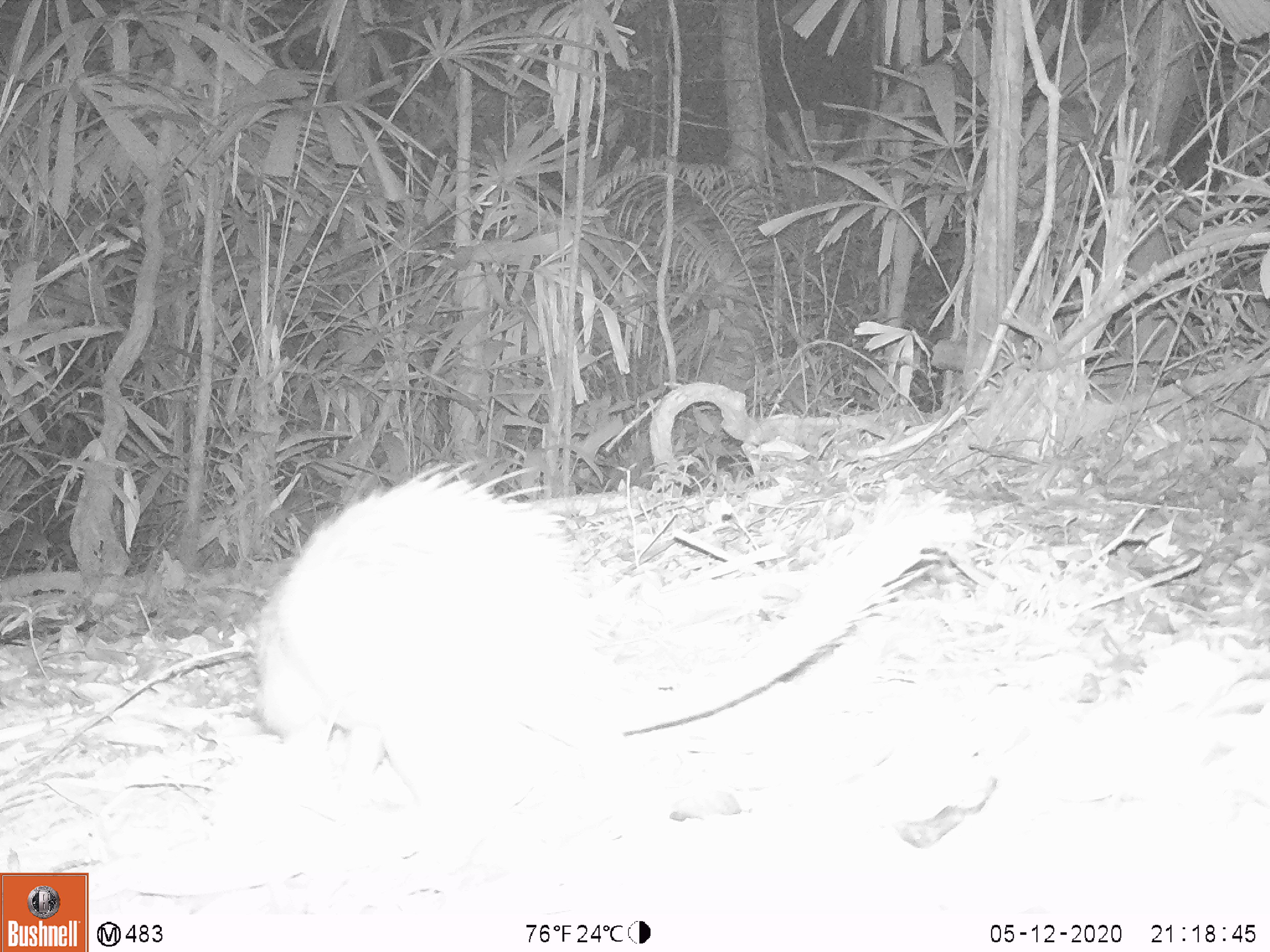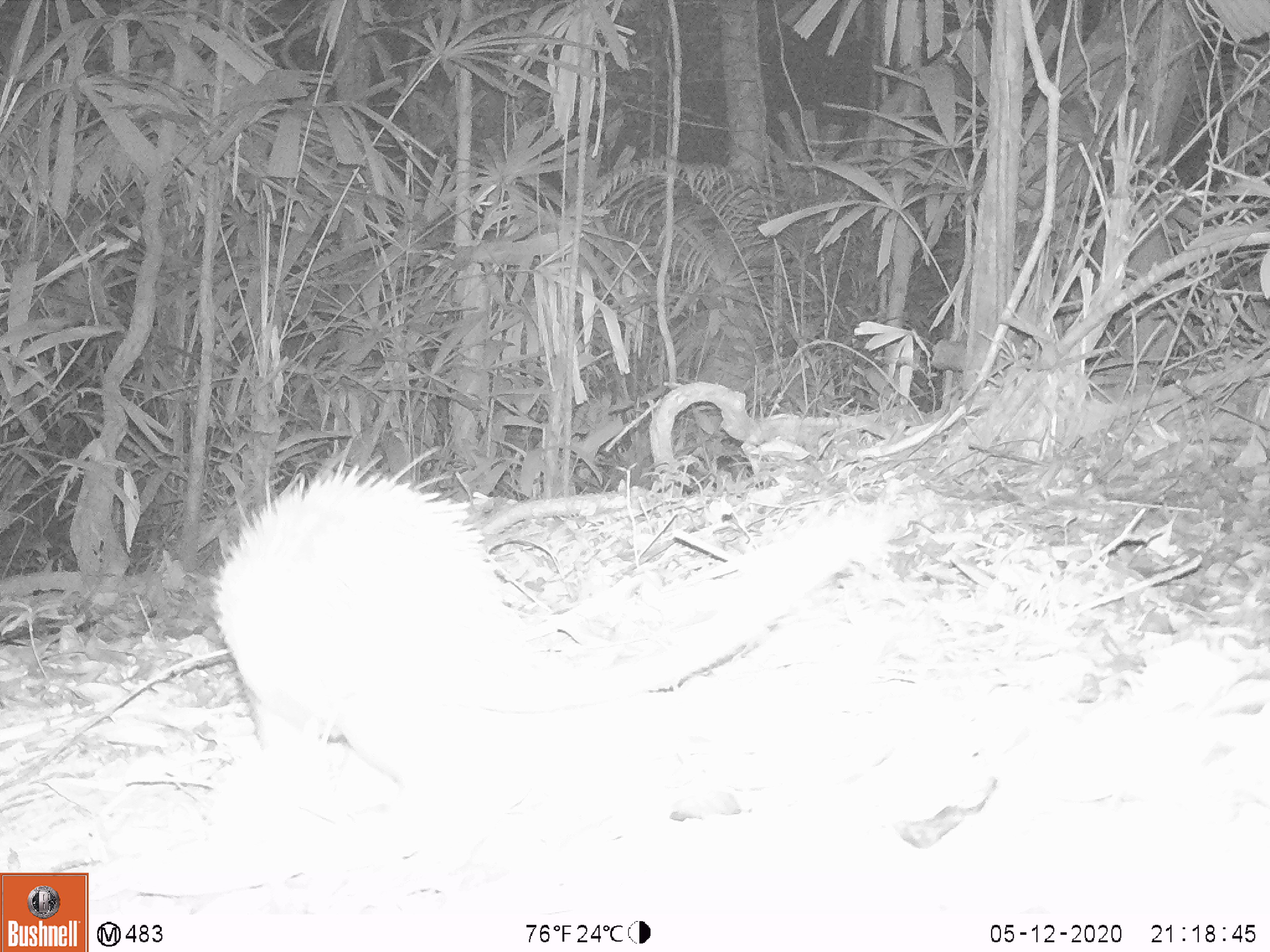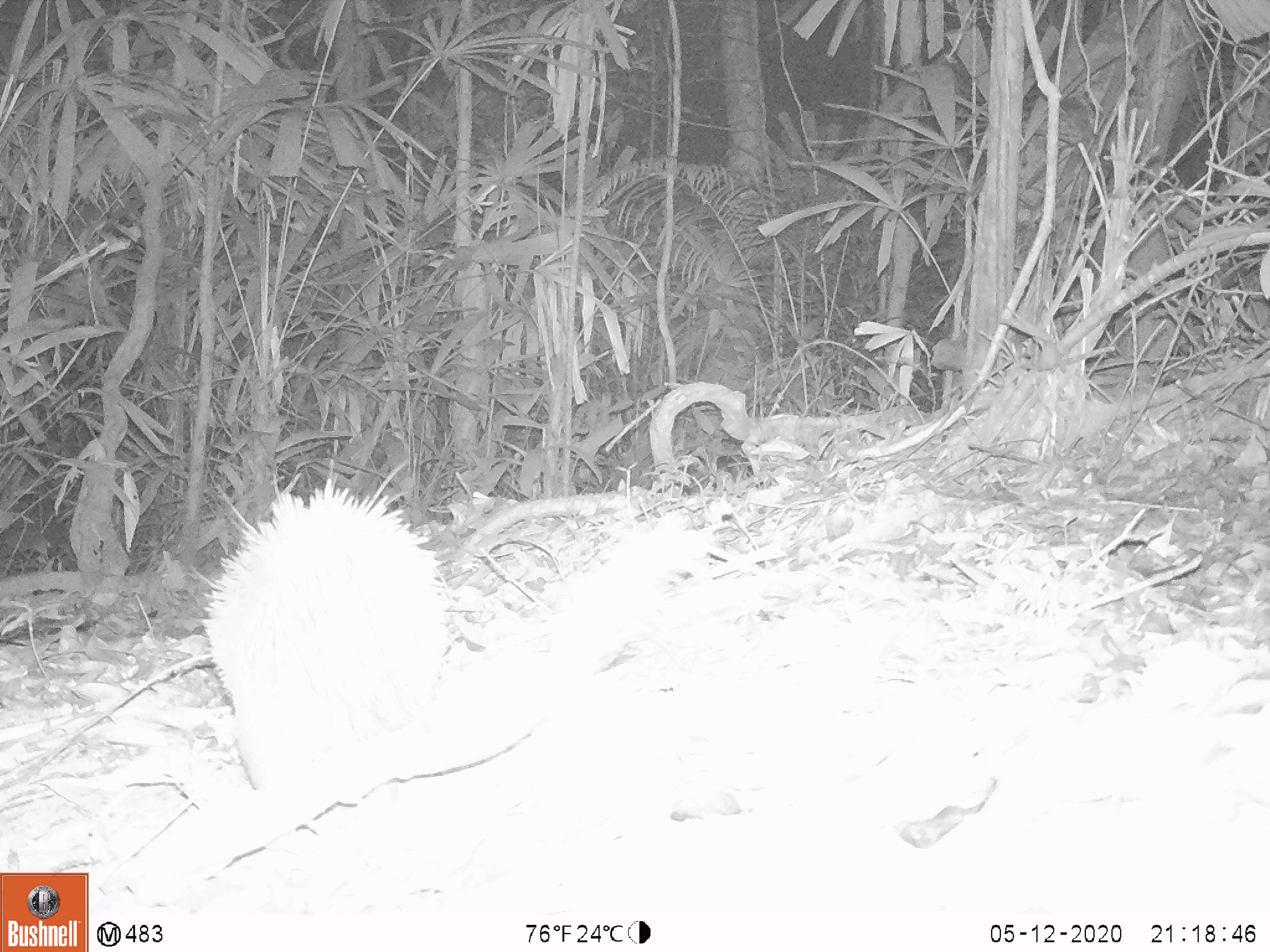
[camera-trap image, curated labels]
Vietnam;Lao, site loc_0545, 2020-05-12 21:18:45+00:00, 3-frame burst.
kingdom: Animalia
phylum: Chordata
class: Mammalia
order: Rodentia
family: Hystricidae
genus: Atherurus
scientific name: Atherurus macrourus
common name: asiatic brush-tailed porcupine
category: asiatic brush tailed porcupine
Asiatic brush tailed porcupine (asiatic brush-tailed porcupine) (Atherurus macrourus). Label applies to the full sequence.